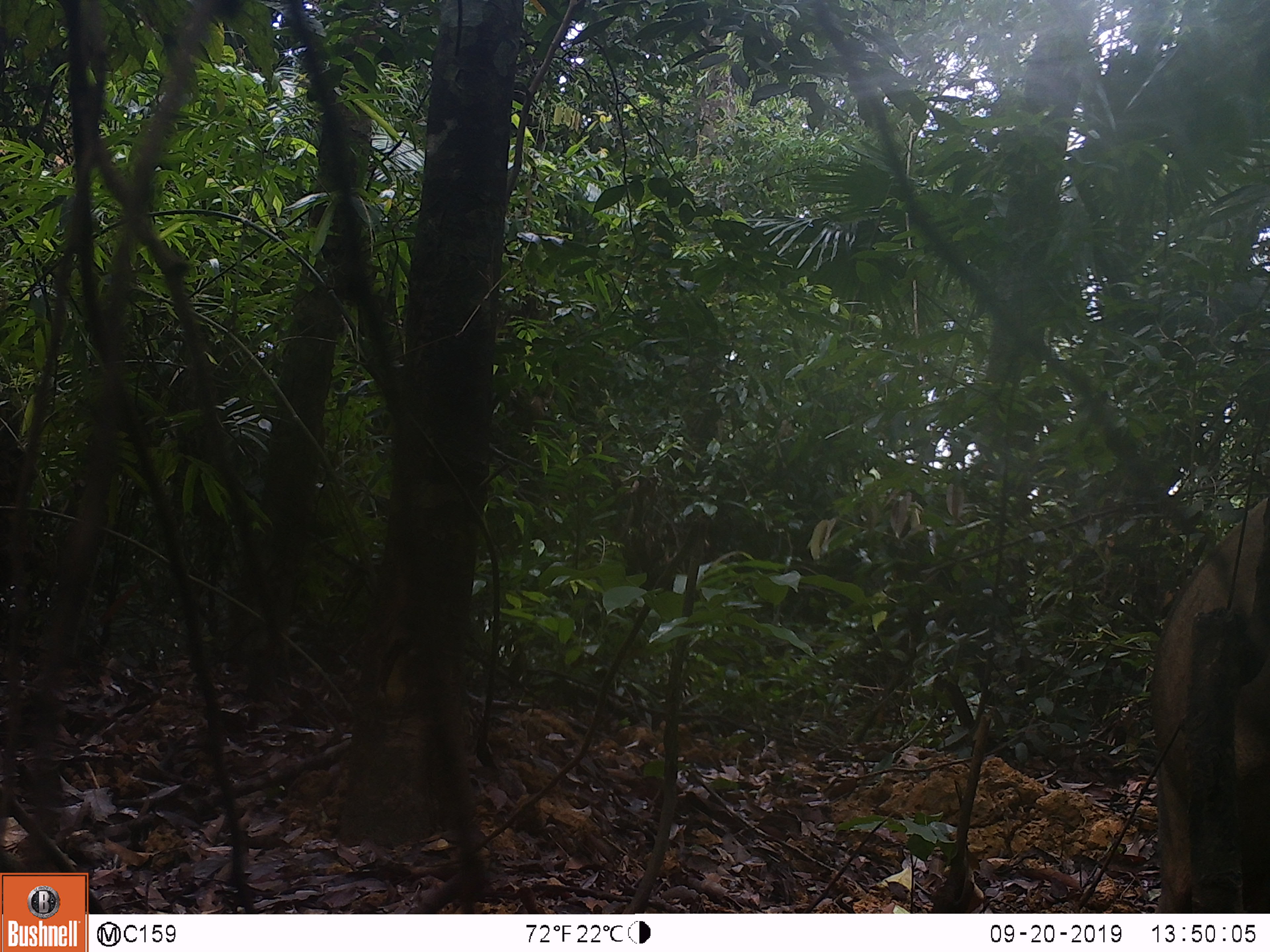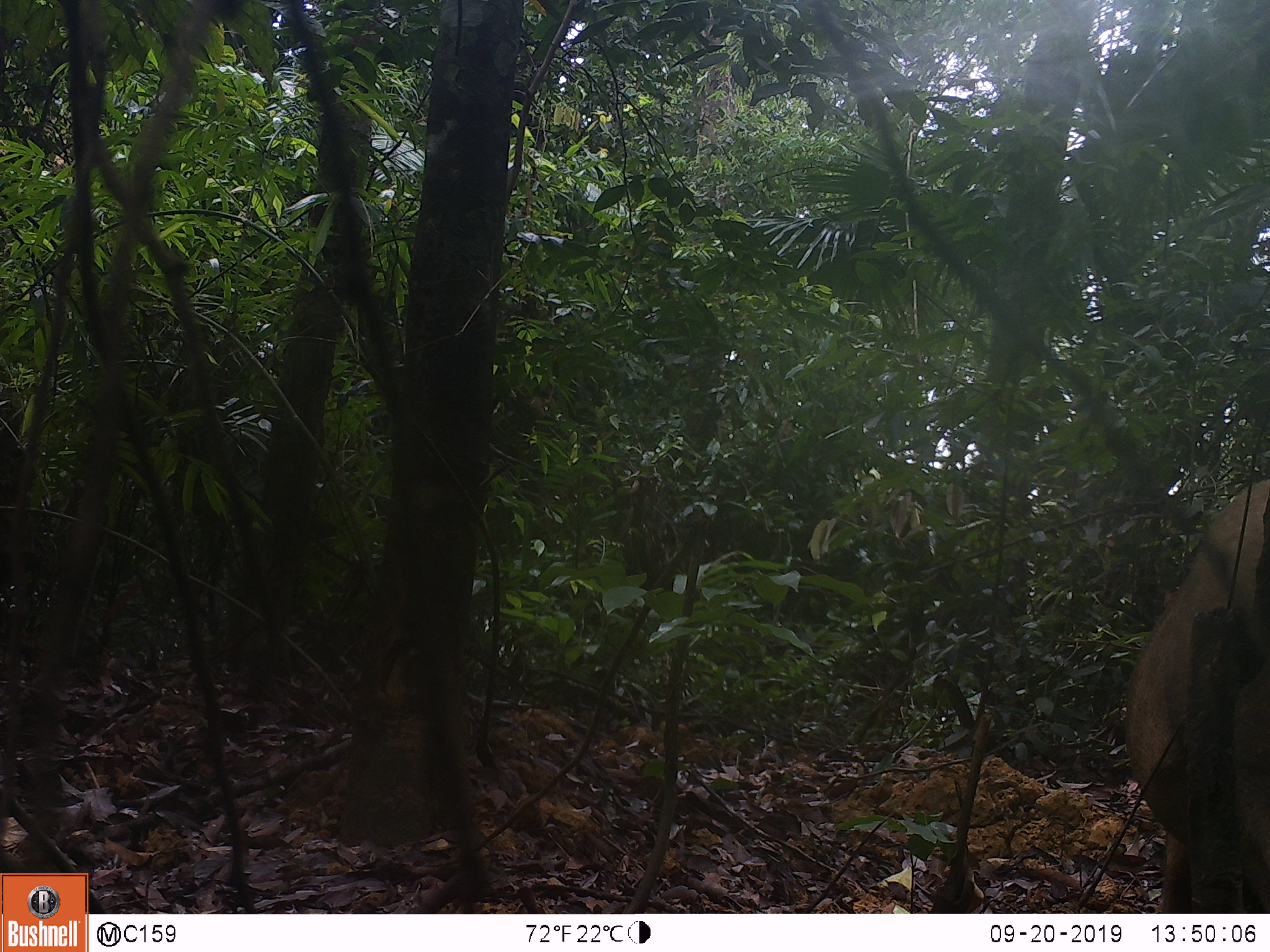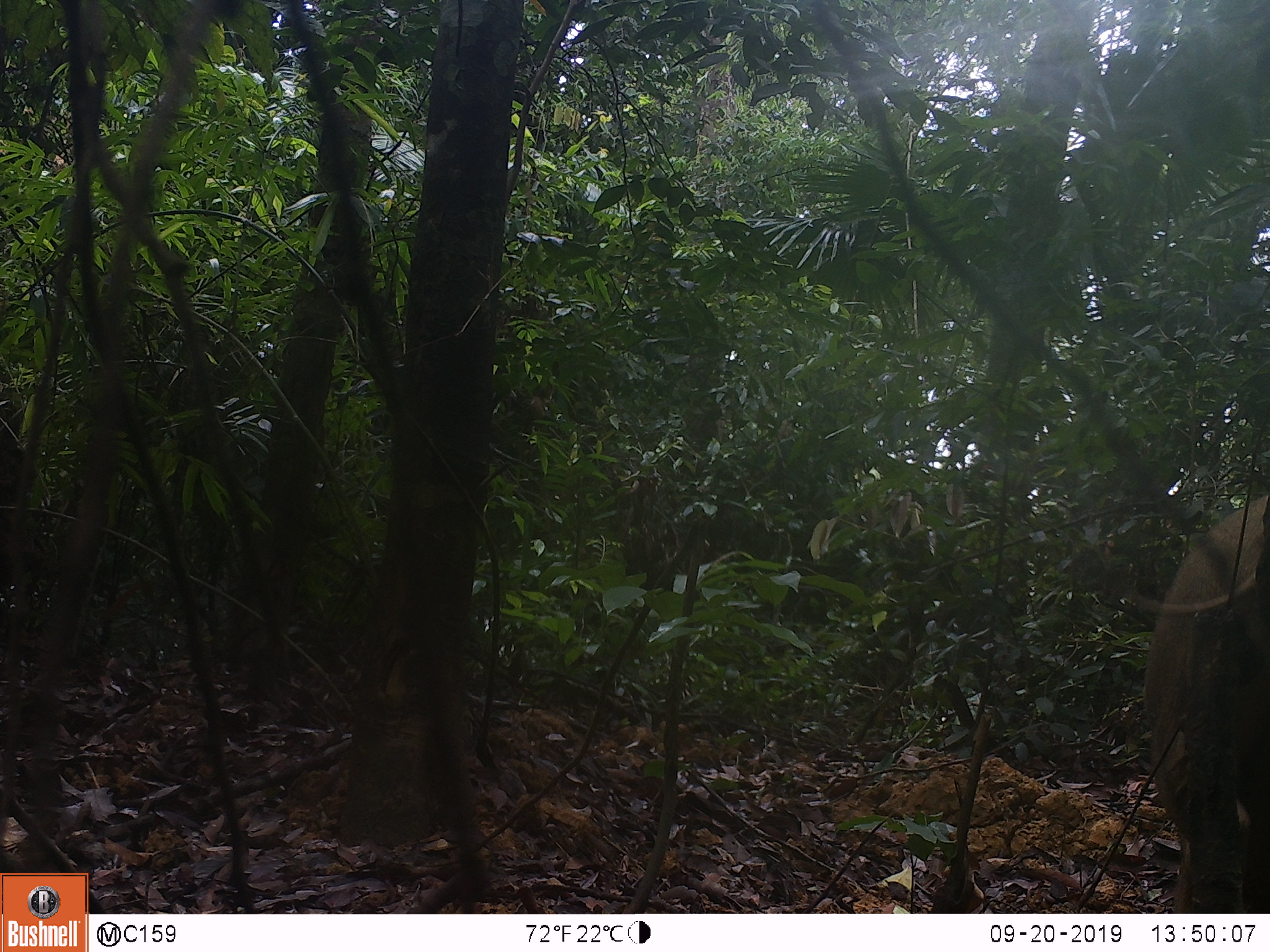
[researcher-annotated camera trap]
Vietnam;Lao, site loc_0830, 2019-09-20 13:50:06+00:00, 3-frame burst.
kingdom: Animalia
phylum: Chordata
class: Mammalia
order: Artiodactyla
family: Suidae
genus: Sus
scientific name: Sus scrofa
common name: eurasian wild pig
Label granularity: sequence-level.